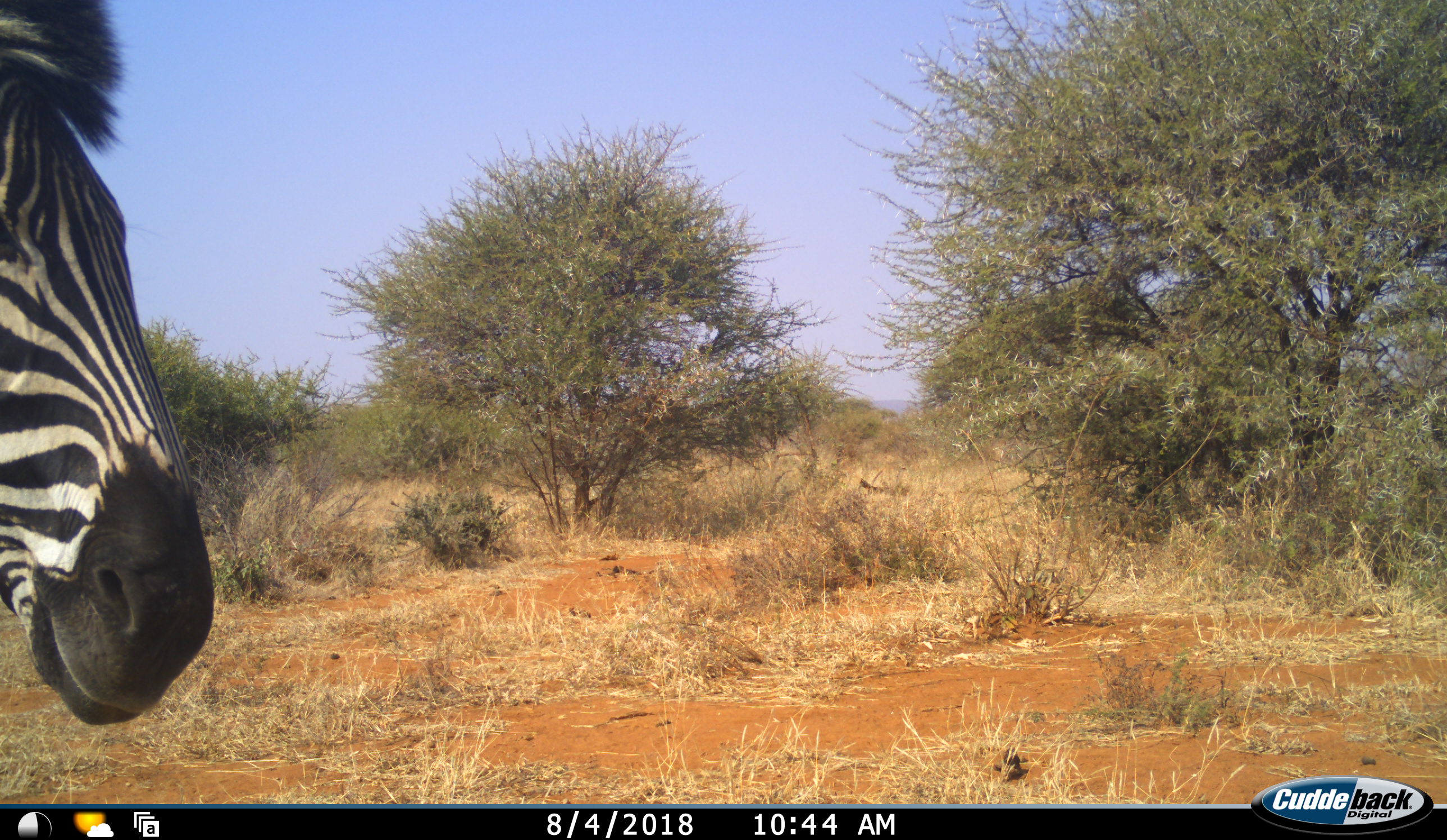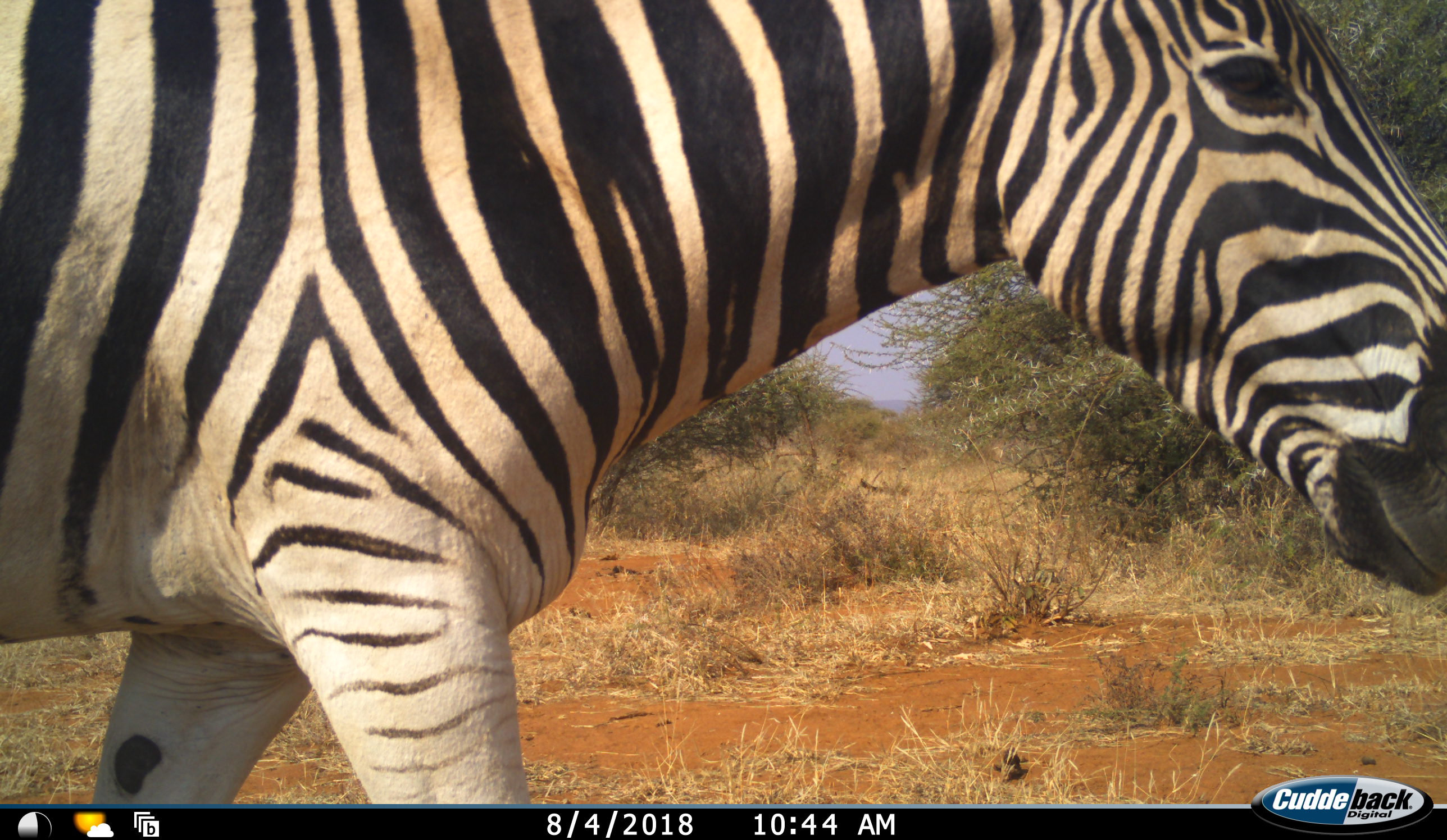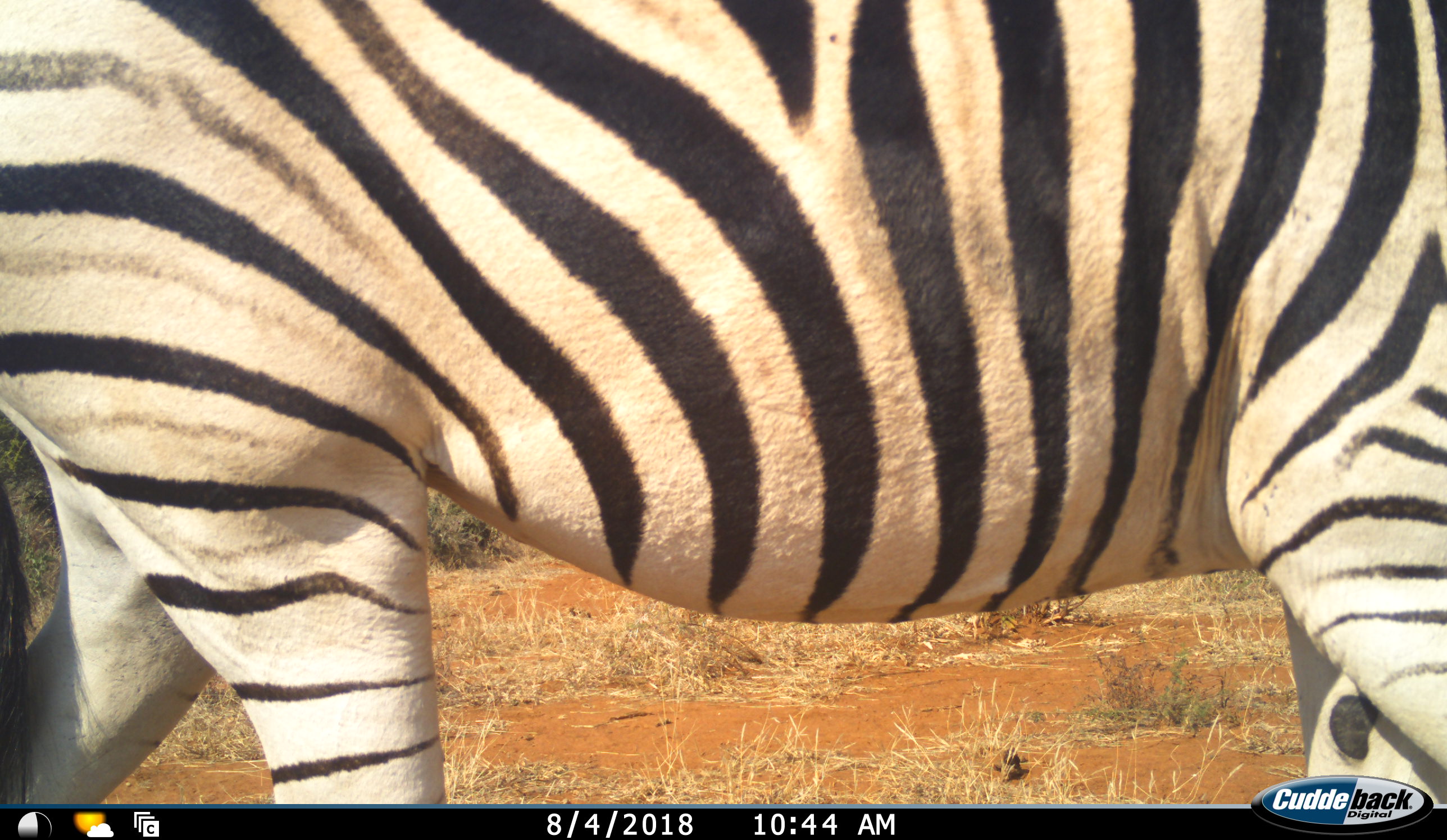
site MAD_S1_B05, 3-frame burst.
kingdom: Animalia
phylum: Chordata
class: Mammalia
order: Perissodactyla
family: Equidae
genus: Equus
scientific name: Equus quagga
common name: plains zebra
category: zebraplains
Zebraplains (plains zebra) (Equus quagga), count 1. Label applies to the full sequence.